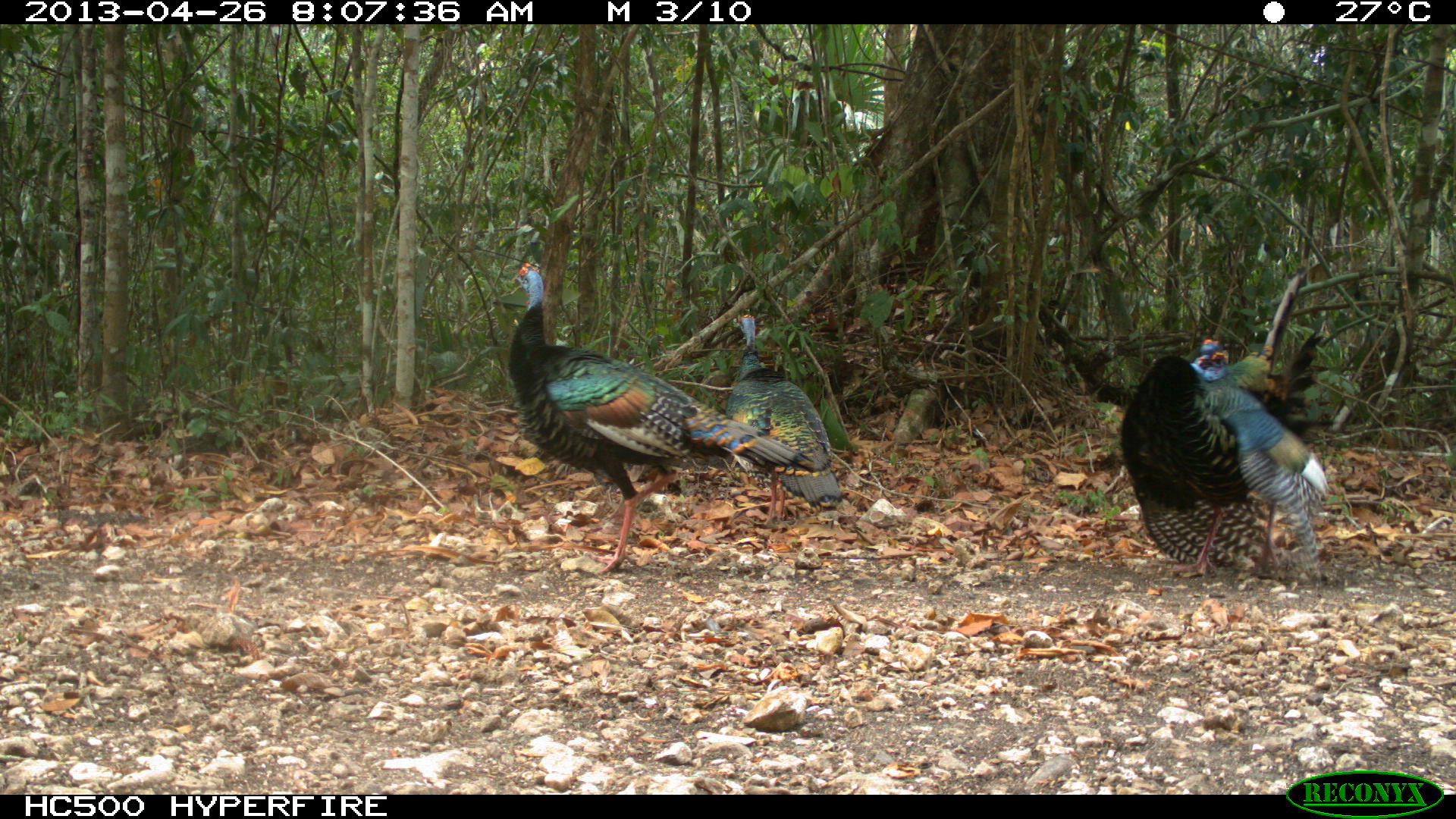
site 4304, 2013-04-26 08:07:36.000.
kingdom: Animalia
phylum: Chordata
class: Aves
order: Galliformes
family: Phasianidae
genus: Meleagris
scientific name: Meleagris ocellata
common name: ocellated turkey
Meleagris ocellata (ocellated turkey), count 3.